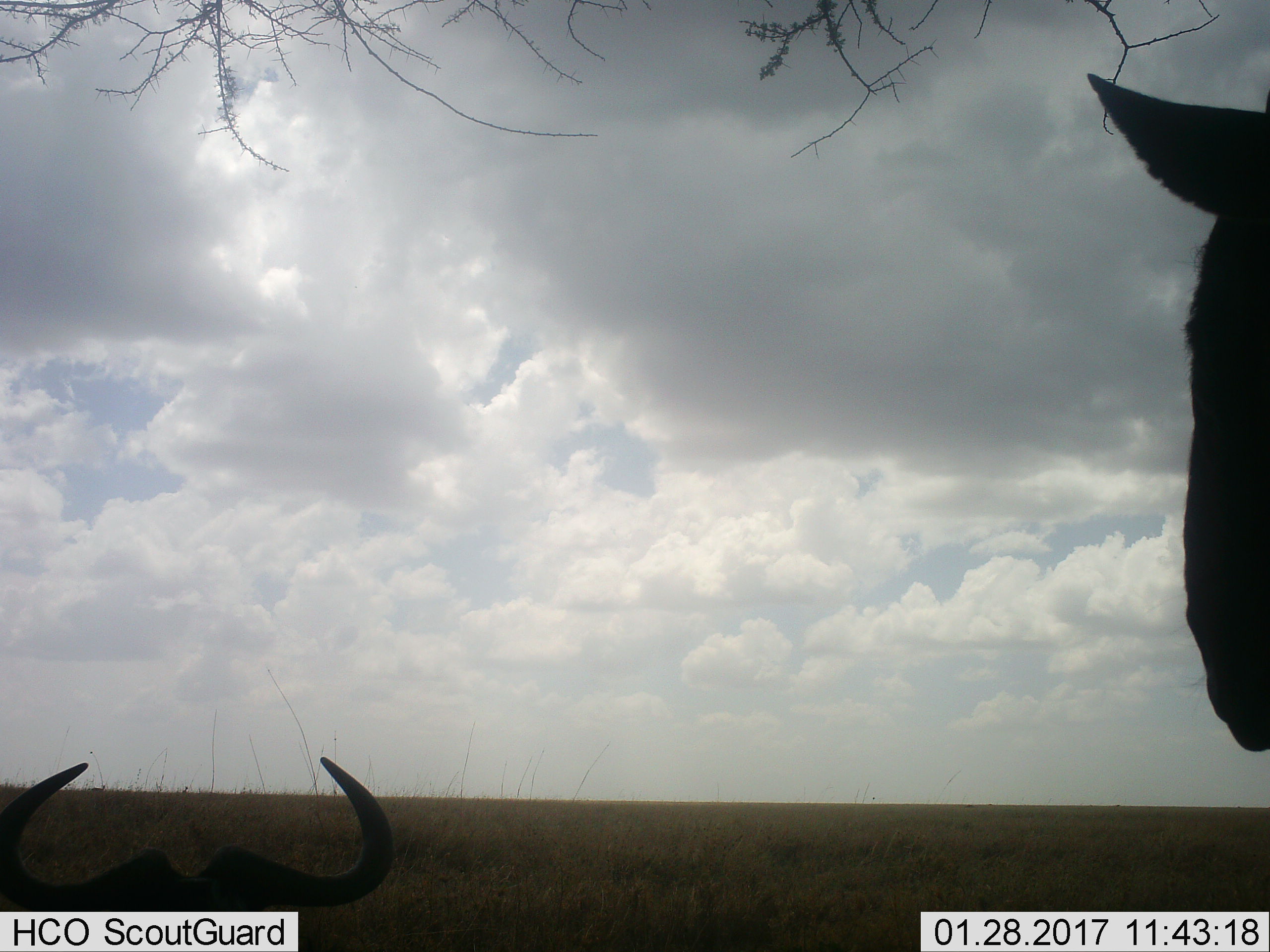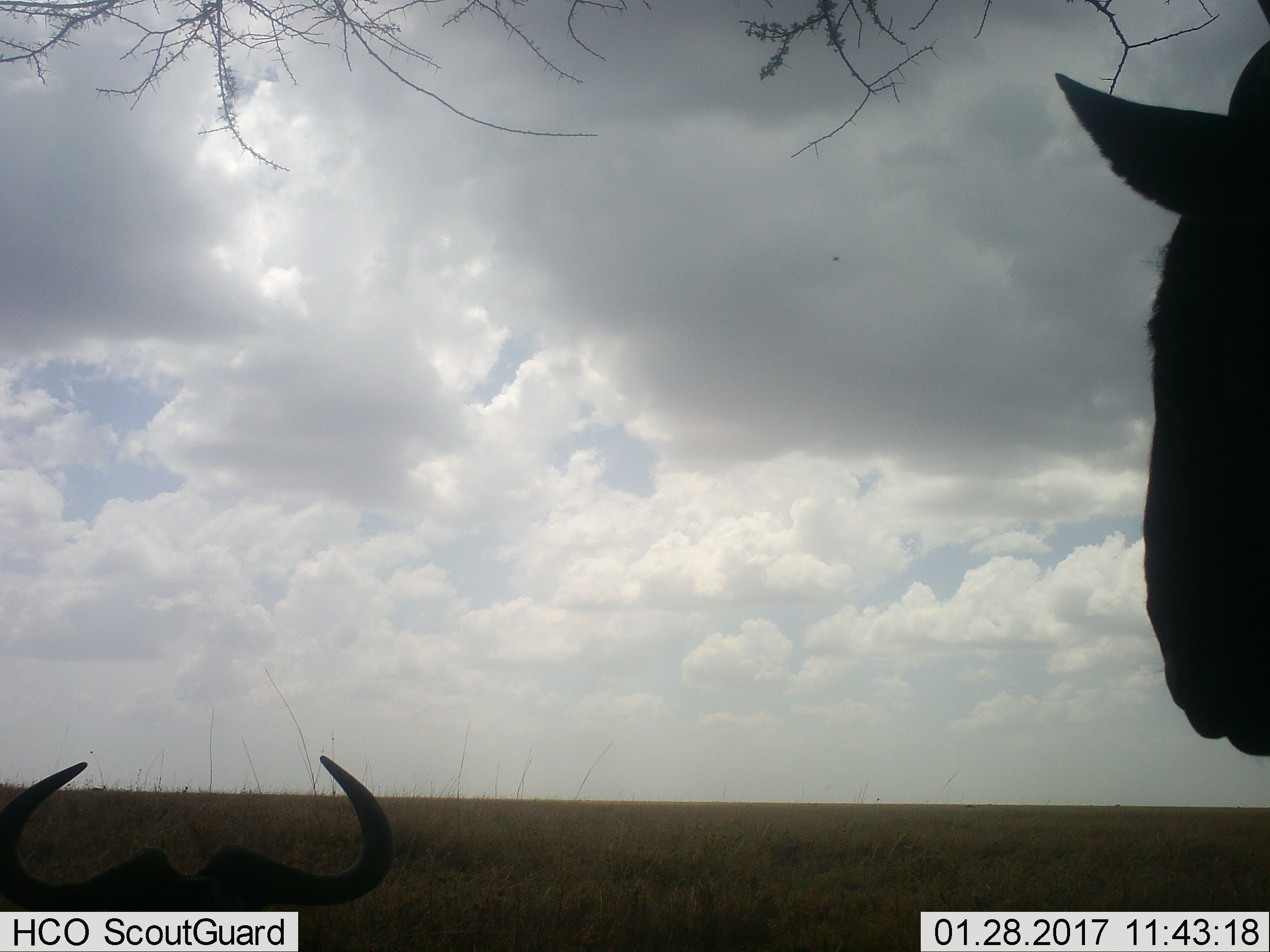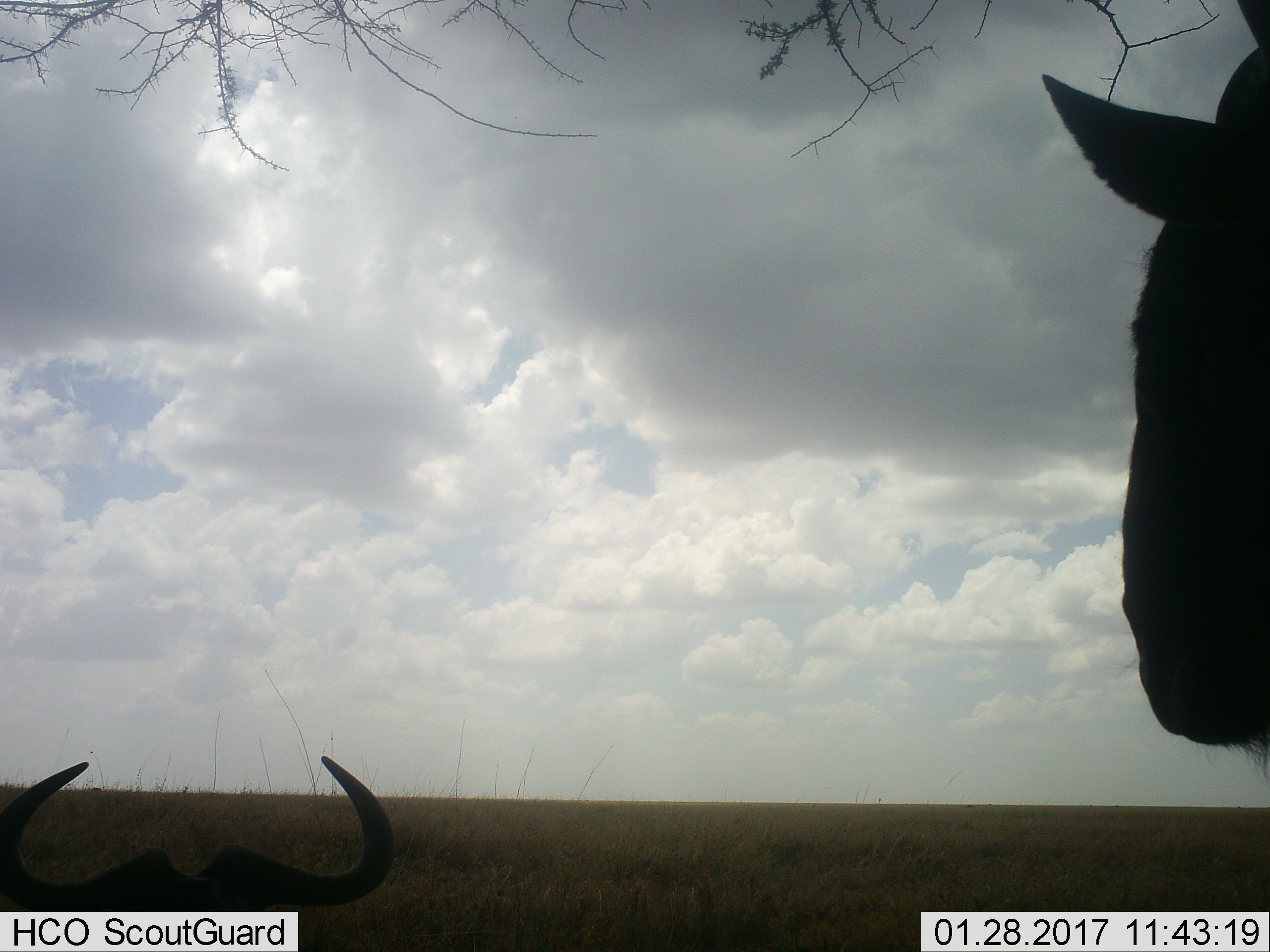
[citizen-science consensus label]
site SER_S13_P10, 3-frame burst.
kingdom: Animalia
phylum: Chordata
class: Mammalia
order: Artiodactyla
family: Bovidae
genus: Connochaetes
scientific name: Connochaetes taurinus taurinus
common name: blue wildebeest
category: wildebeestblue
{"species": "wildebeestblue (blue wildebeest) (Connochaetes taurinus taurinus)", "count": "2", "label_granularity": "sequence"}